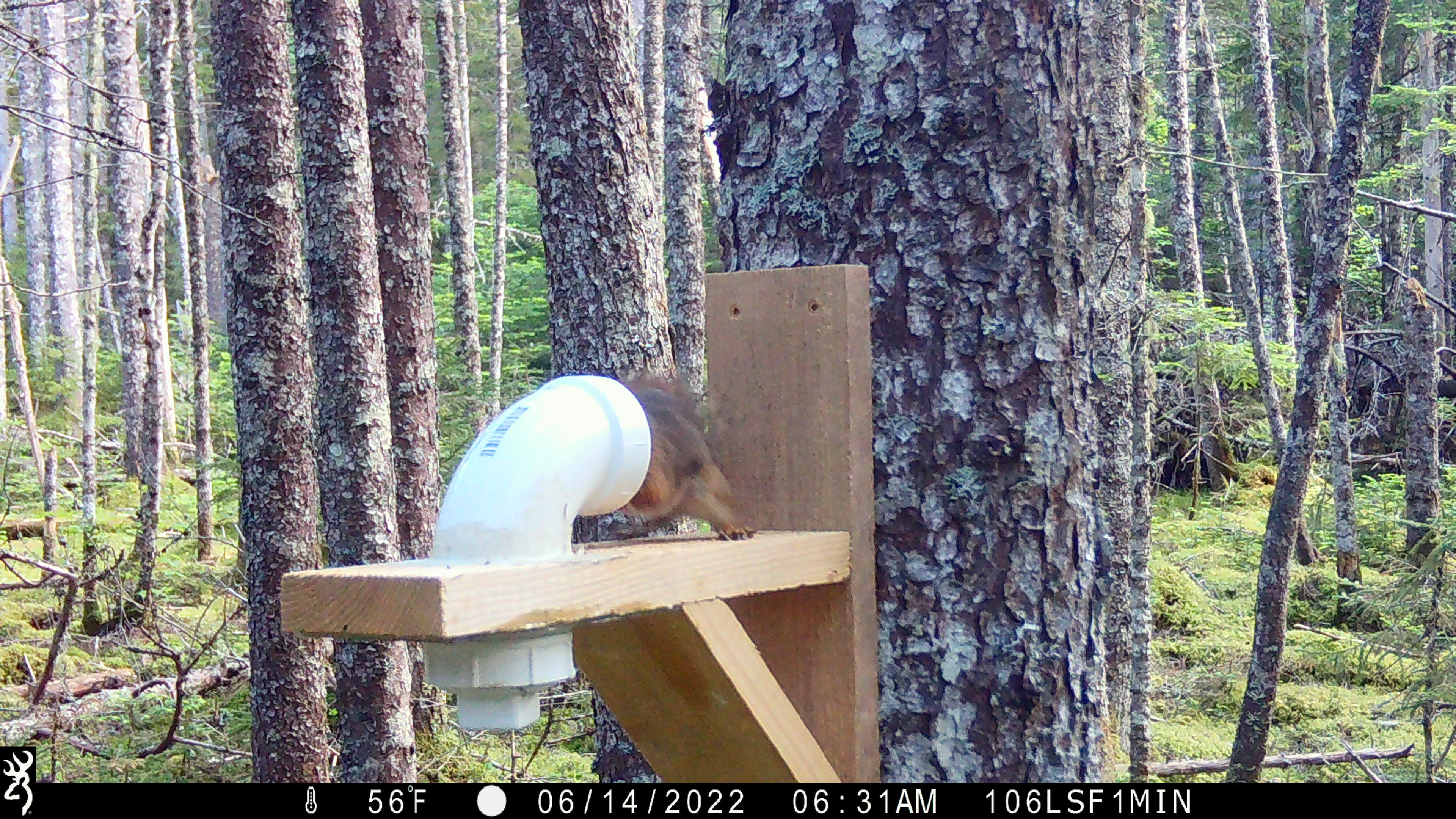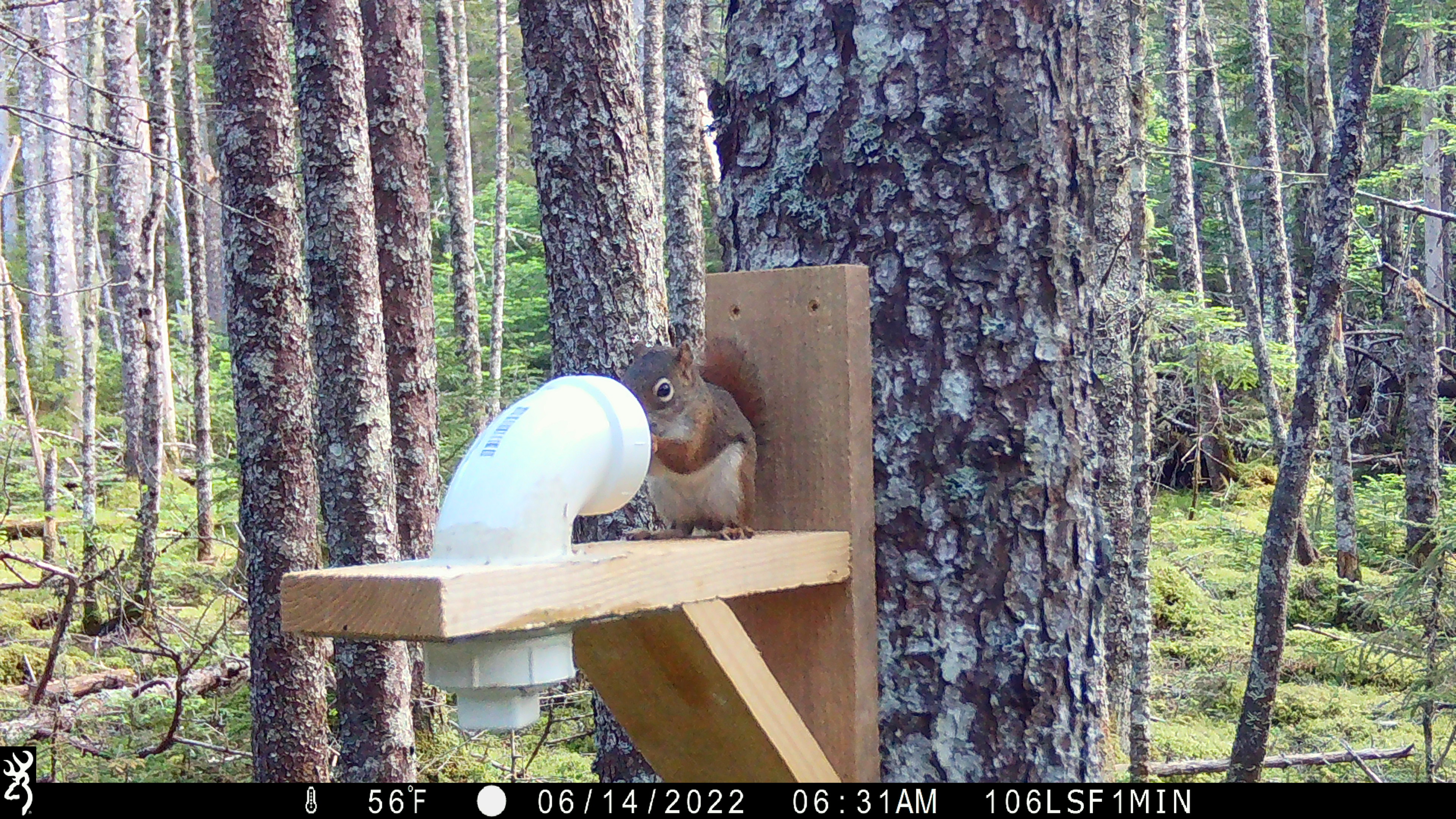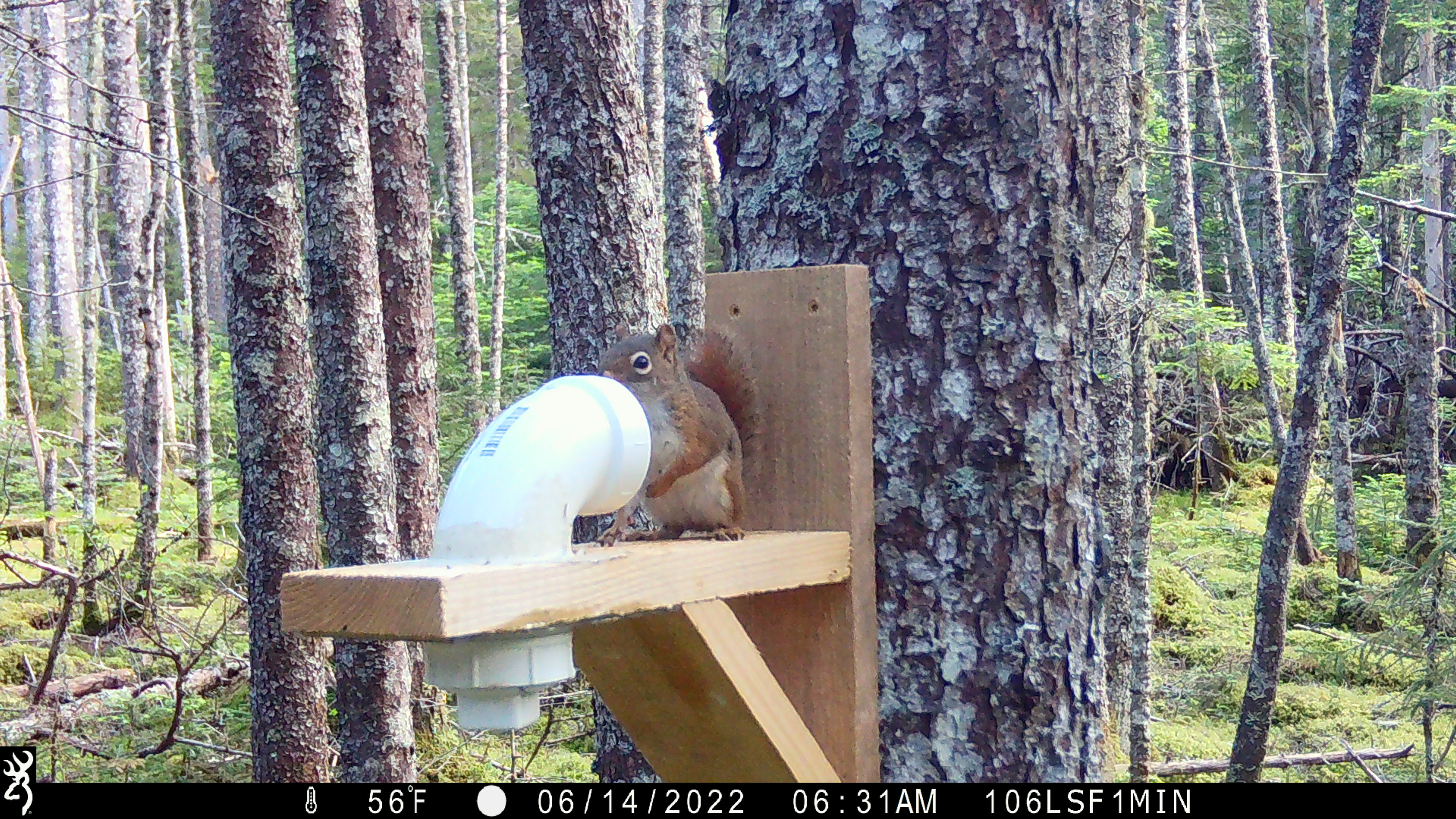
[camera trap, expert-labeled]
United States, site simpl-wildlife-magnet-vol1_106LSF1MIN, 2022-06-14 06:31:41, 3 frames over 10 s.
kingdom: Animalia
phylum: Chordata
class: Mammalia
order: Rodentia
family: Sciuridae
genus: Tamiasciurus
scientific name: Tamiasciurus hudsonicus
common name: red squirrel